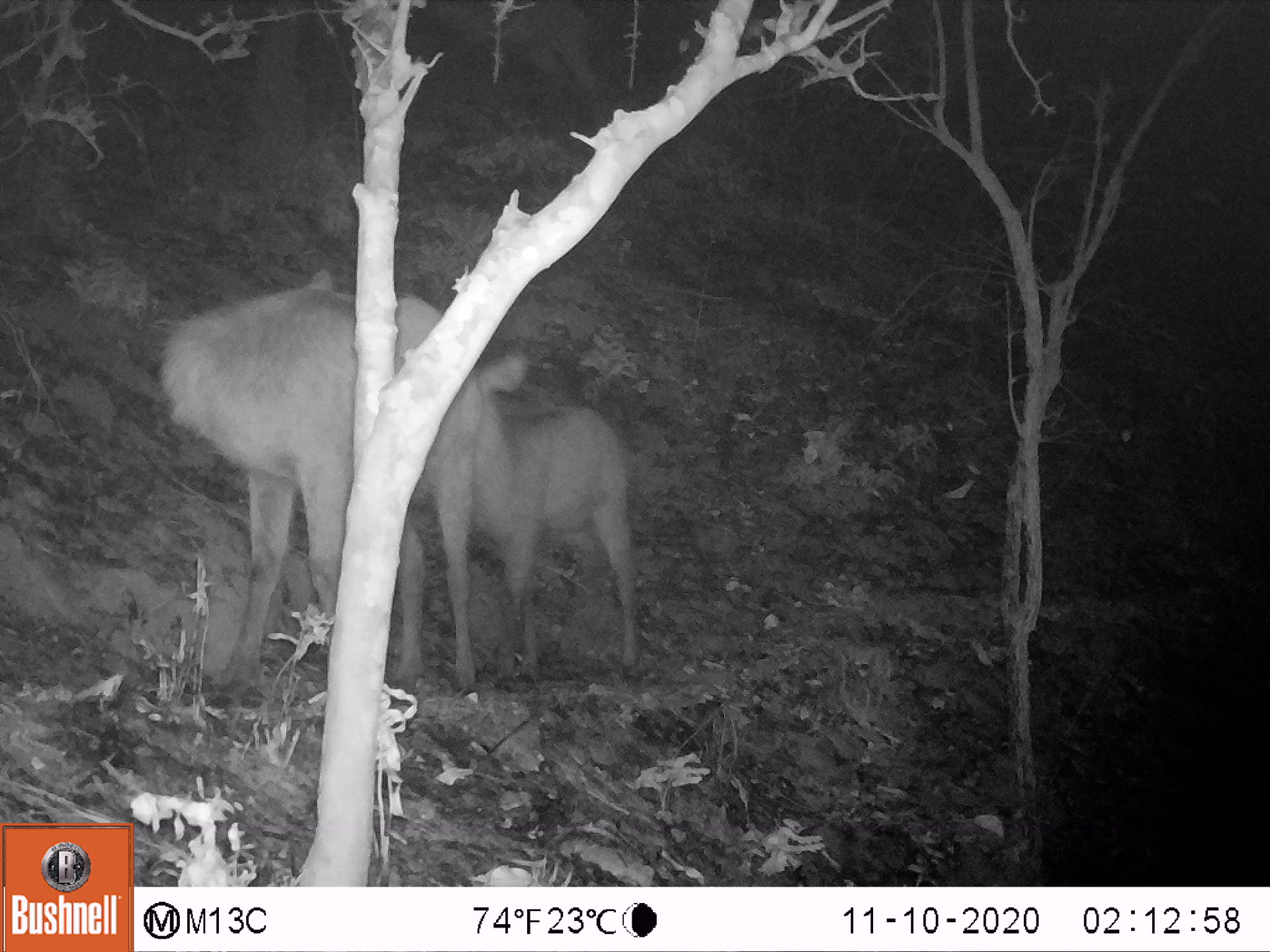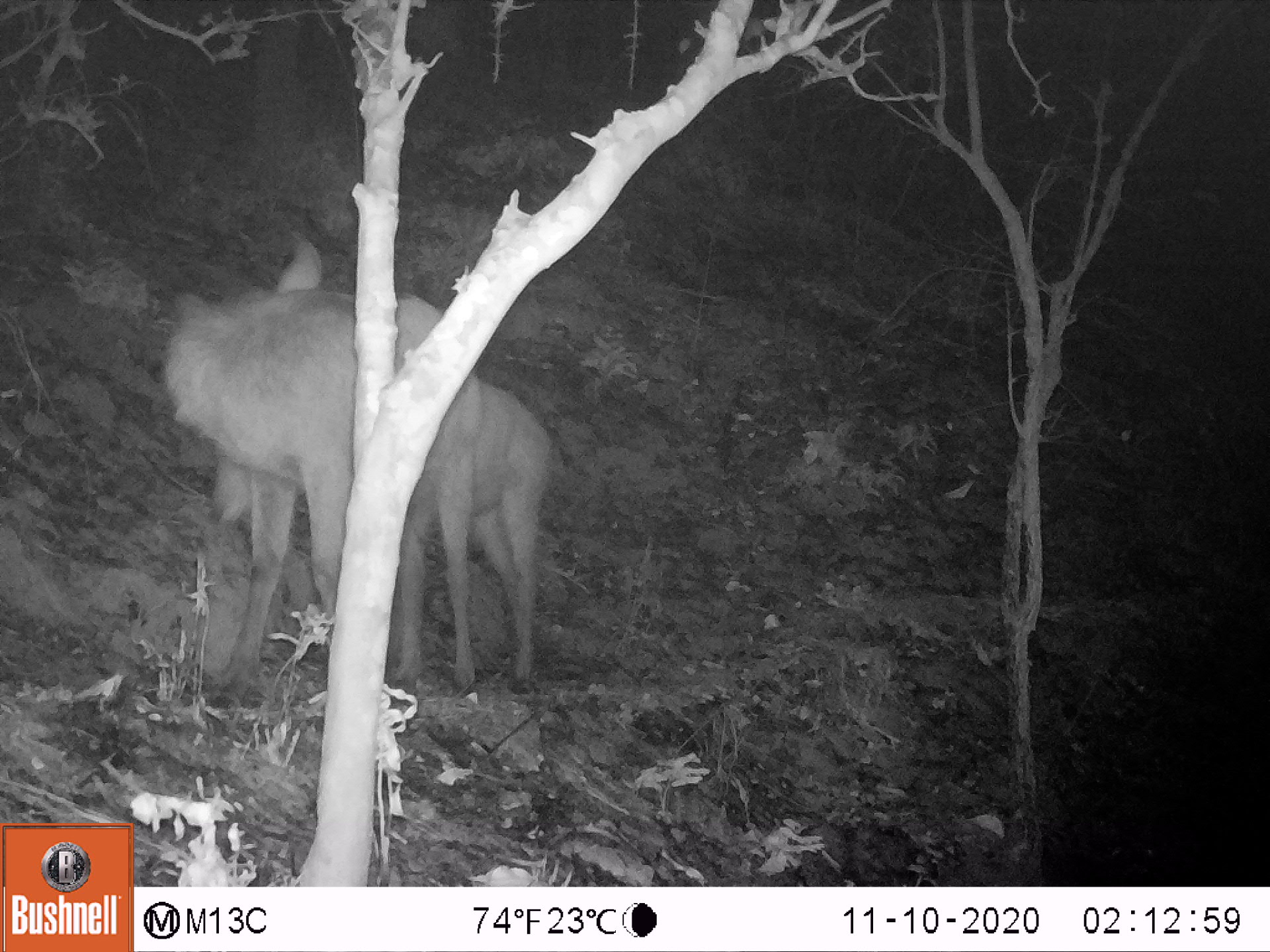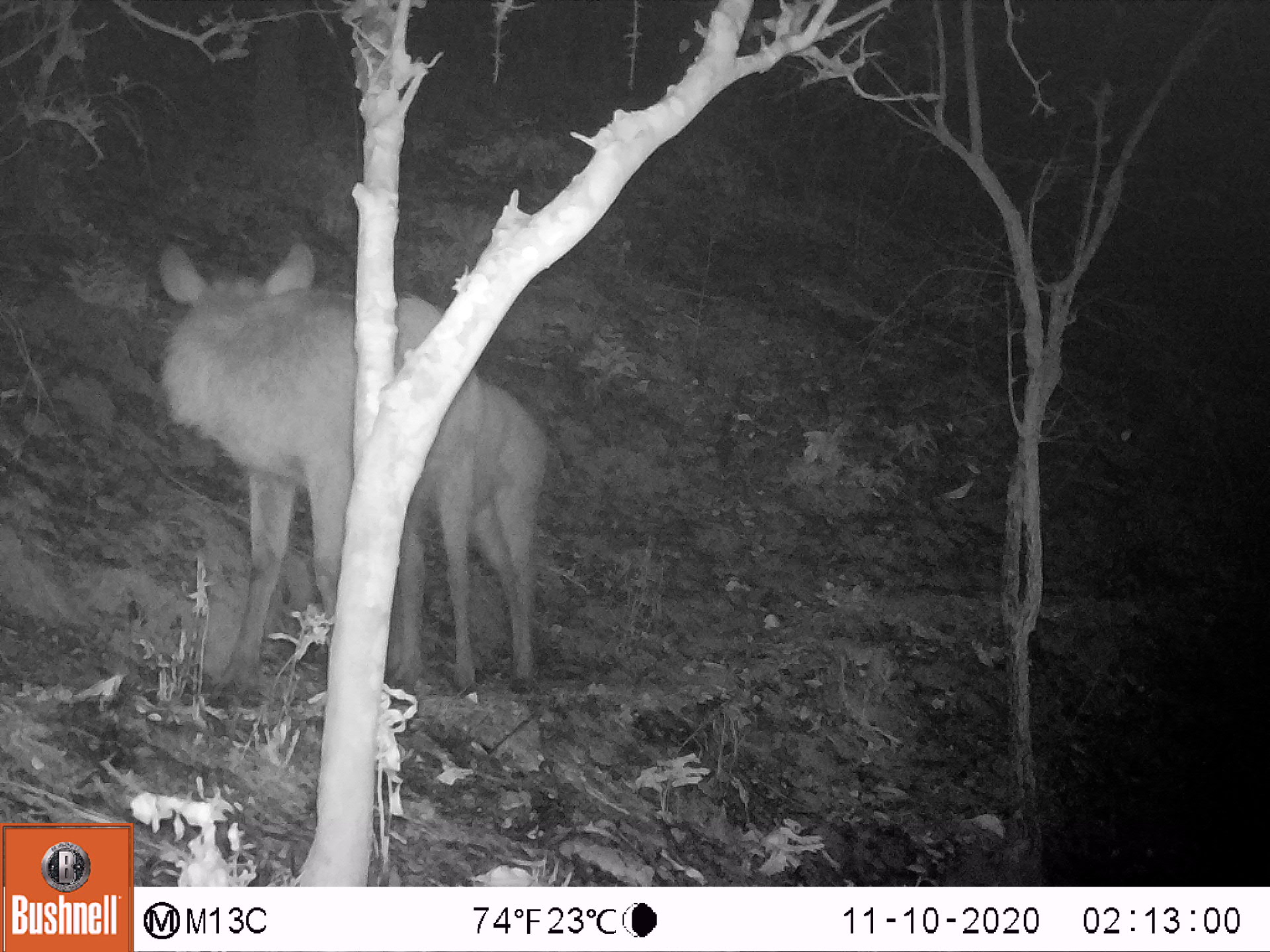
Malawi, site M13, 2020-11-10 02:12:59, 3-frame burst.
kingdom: Animalia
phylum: Chordata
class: Mammalia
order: Artiodactyla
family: Bovidae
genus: Kobus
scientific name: Kobus ellipsiprymnus ellipsiprymnus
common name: common waterbuck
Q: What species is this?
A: Common waterbuck (Kobus ellipsiprymnus ellipsiprymnus).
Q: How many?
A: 2.